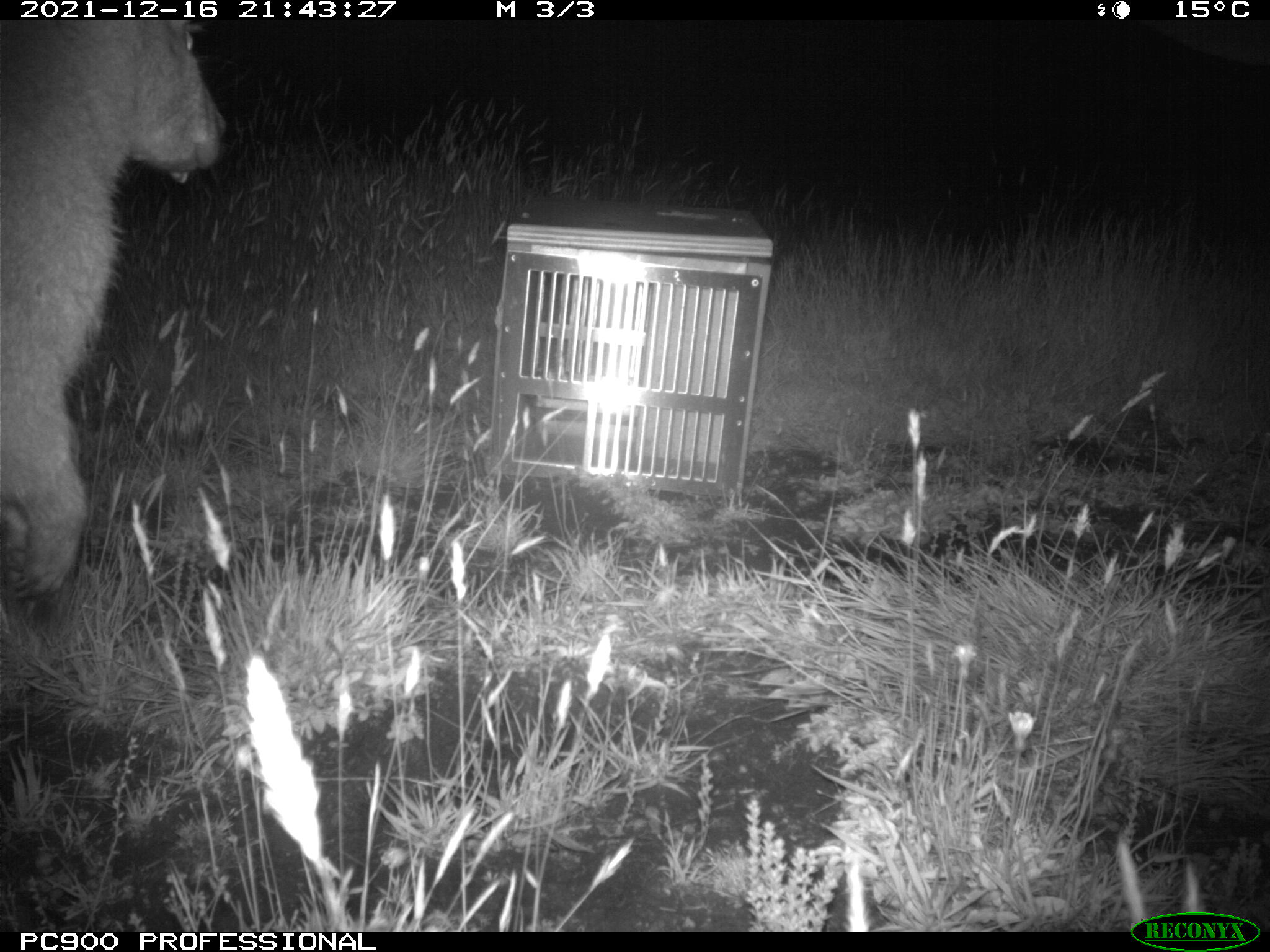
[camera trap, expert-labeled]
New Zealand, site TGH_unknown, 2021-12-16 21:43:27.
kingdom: Animalia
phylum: Chordata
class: Mammalia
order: Diprotodontia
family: Macropodidae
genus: Notamacropus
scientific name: Notamacropus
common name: wallaby